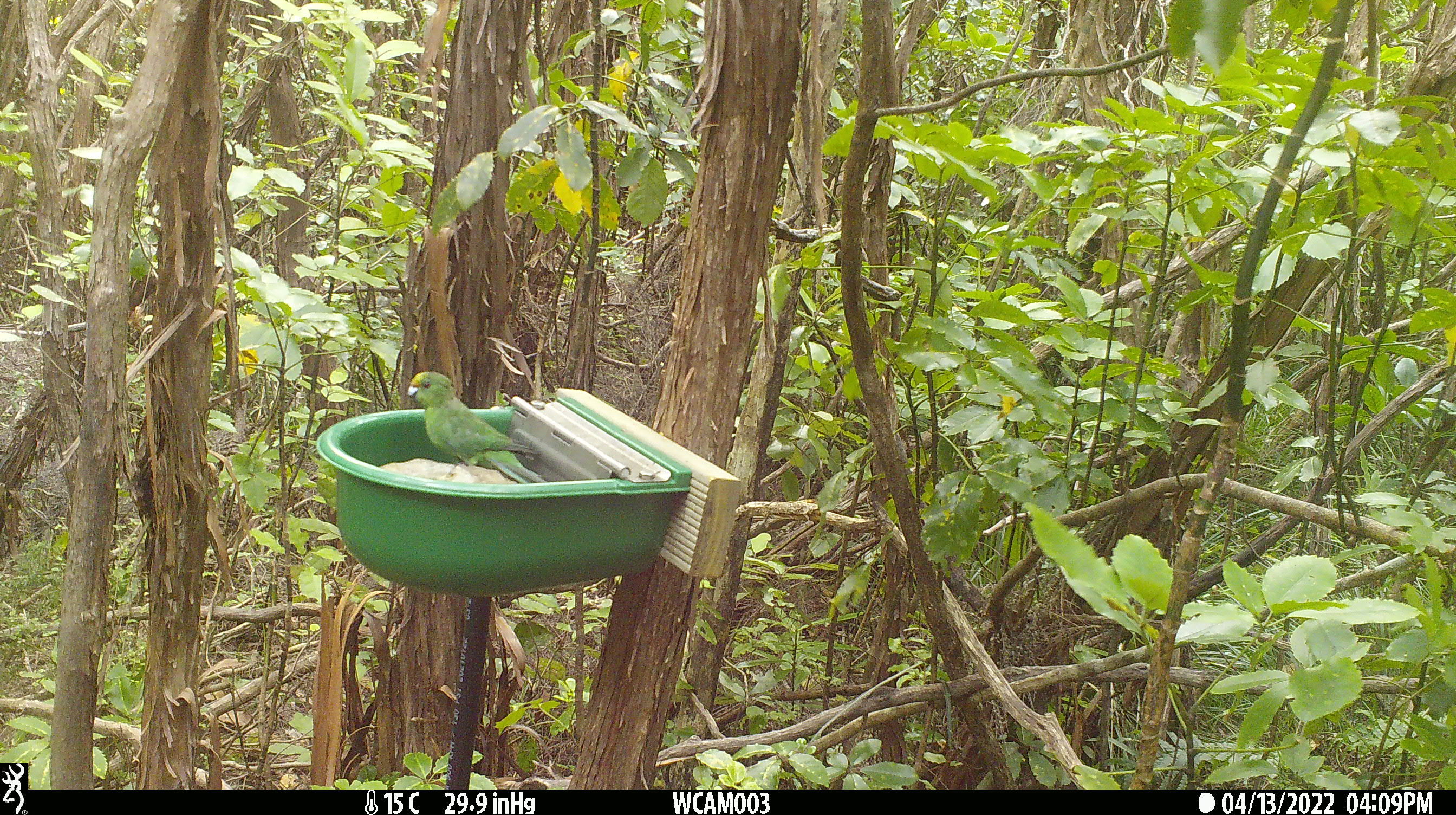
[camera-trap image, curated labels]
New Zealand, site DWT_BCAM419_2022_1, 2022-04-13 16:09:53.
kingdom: Animalia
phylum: Chordata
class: Aves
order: Psittaciformes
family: Psittaculidae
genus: Cyanoramphus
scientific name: Cyanoramphus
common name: parakeet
Parakeet (Cyanoramphus).